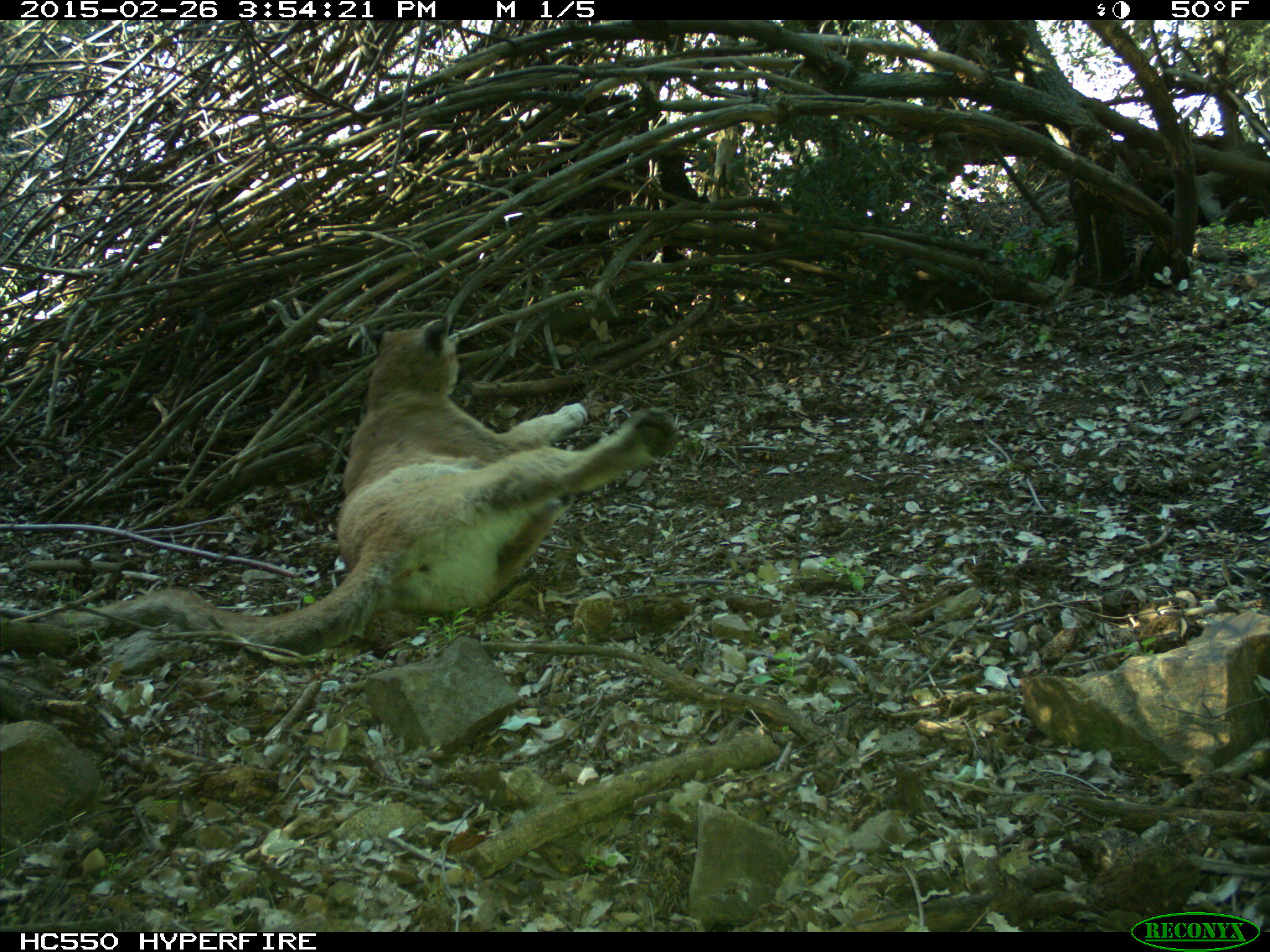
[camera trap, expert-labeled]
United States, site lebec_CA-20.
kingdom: Animalia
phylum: Chordata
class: Mammalia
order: Carnivora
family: Felidae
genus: Puma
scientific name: Puma concolor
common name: mountain lion